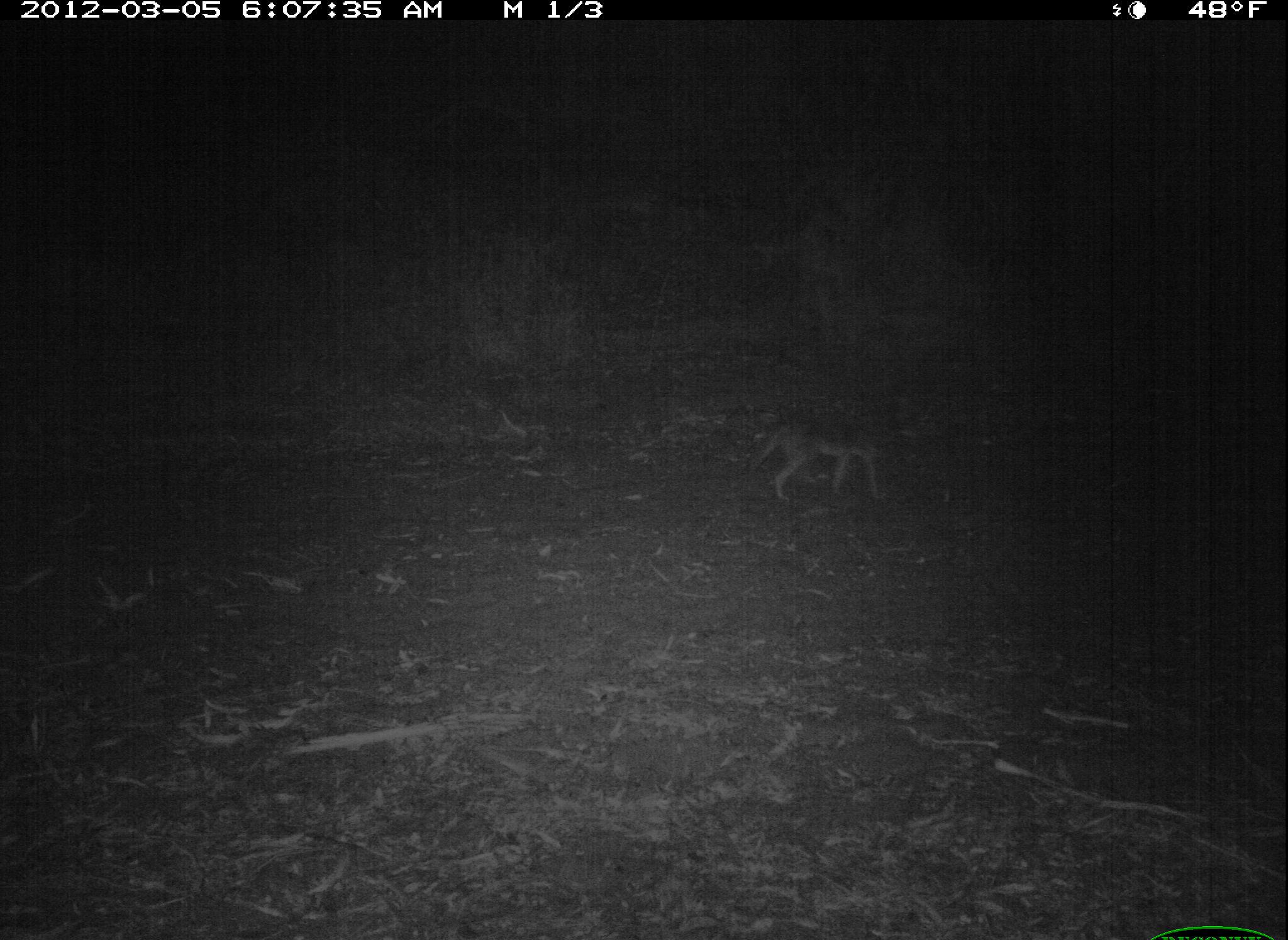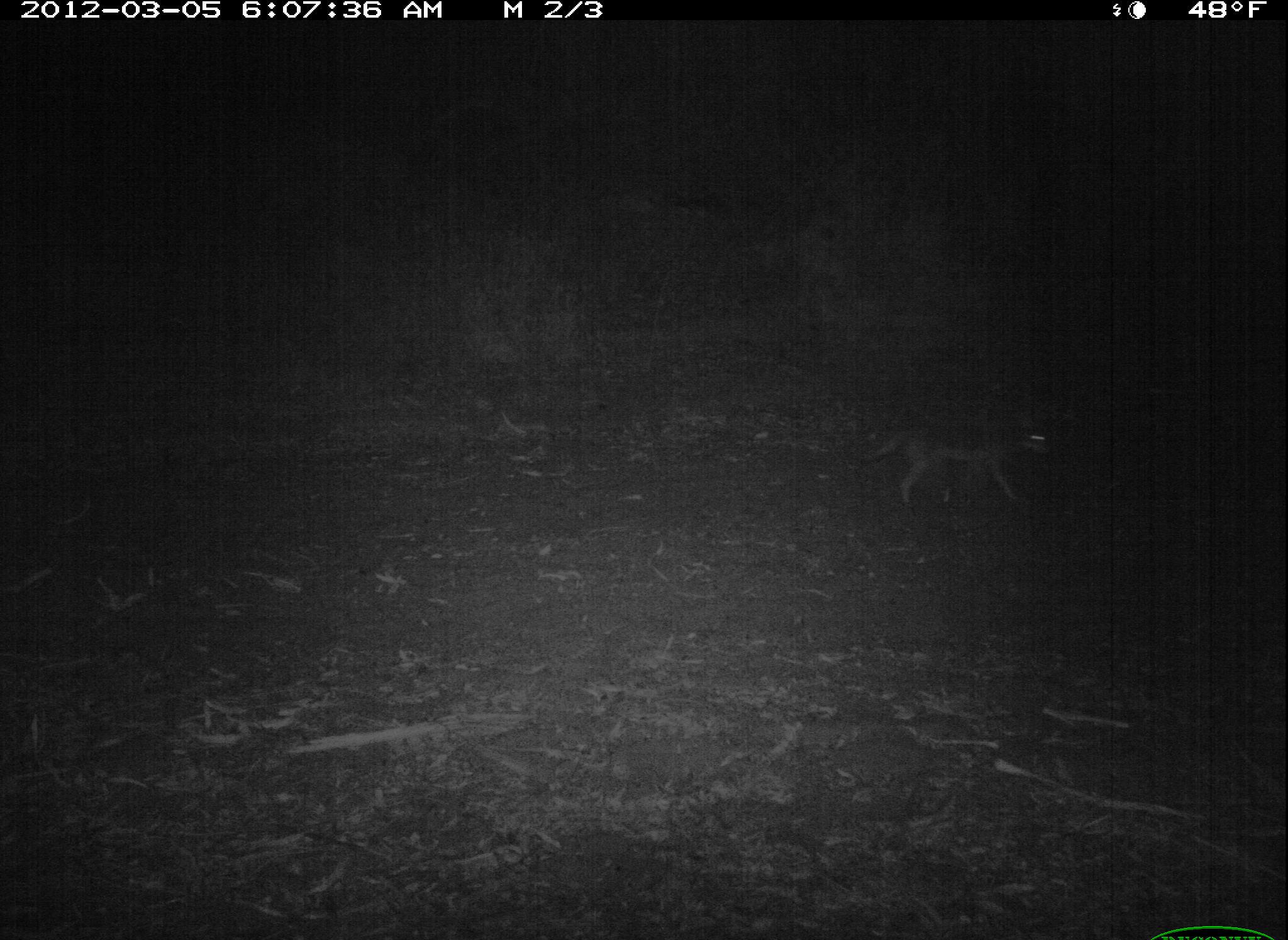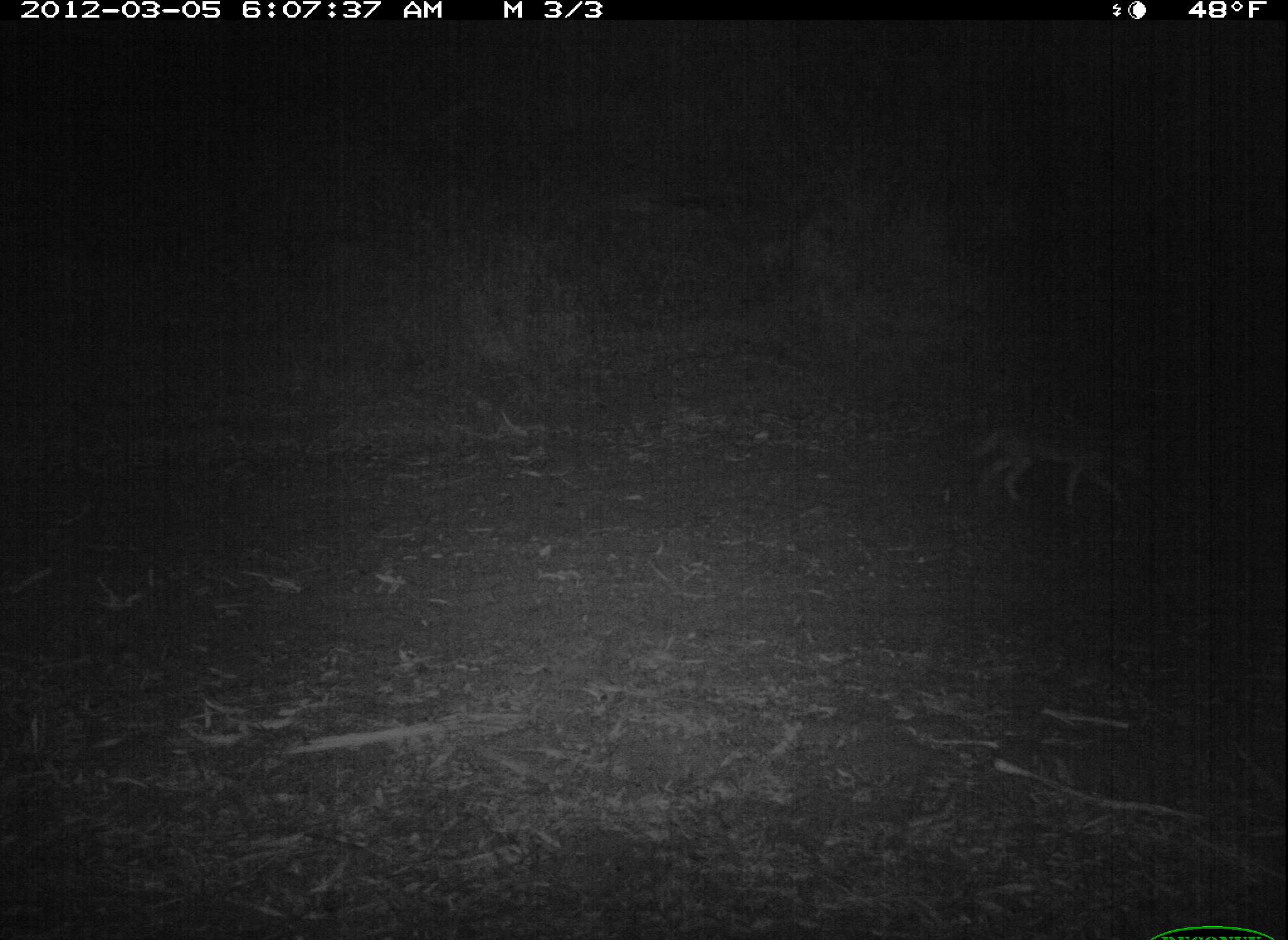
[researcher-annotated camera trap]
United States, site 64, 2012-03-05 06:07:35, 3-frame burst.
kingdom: Animalia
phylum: Chordata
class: Mammalia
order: Carnivora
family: Canidae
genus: Canis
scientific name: Canis latrans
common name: coyote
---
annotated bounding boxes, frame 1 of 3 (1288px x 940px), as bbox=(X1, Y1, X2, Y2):
coyote: bbox=(745, 419, 925, 502)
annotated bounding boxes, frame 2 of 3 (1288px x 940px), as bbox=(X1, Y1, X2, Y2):
coyote: bbox=(856, 418, 1058, 505)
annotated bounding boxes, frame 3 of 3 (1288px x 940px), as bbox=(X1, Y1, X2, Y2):
coyote: bbox=(968, 419, 1170, 513)